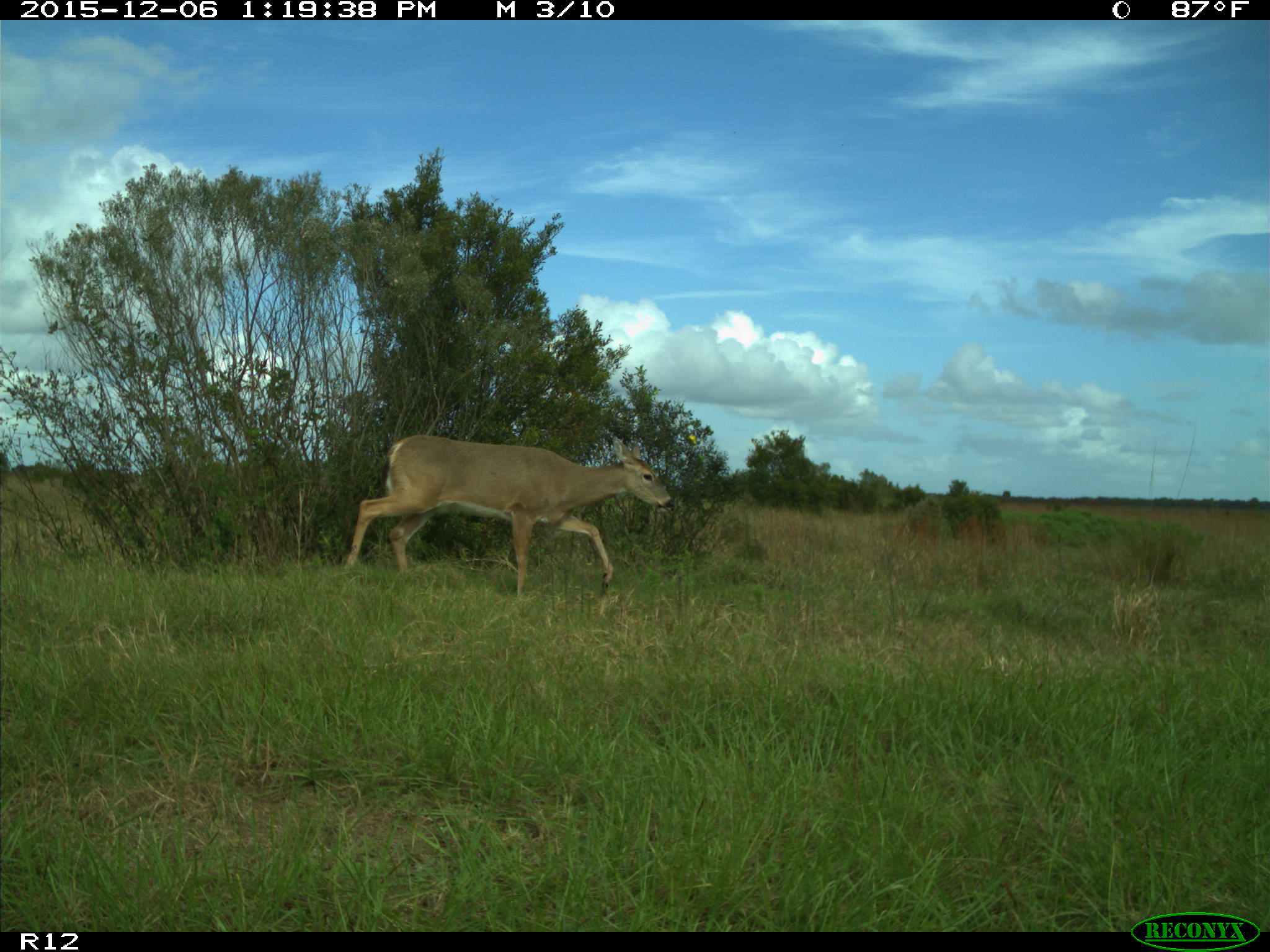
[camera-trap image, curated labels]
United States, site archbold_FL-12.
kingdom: Animalia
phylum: Chordata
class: Mammalia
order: Artiodactyla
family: Cervidae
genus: Odocoileus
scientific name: Odocoileus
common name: deer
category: unidentified deer